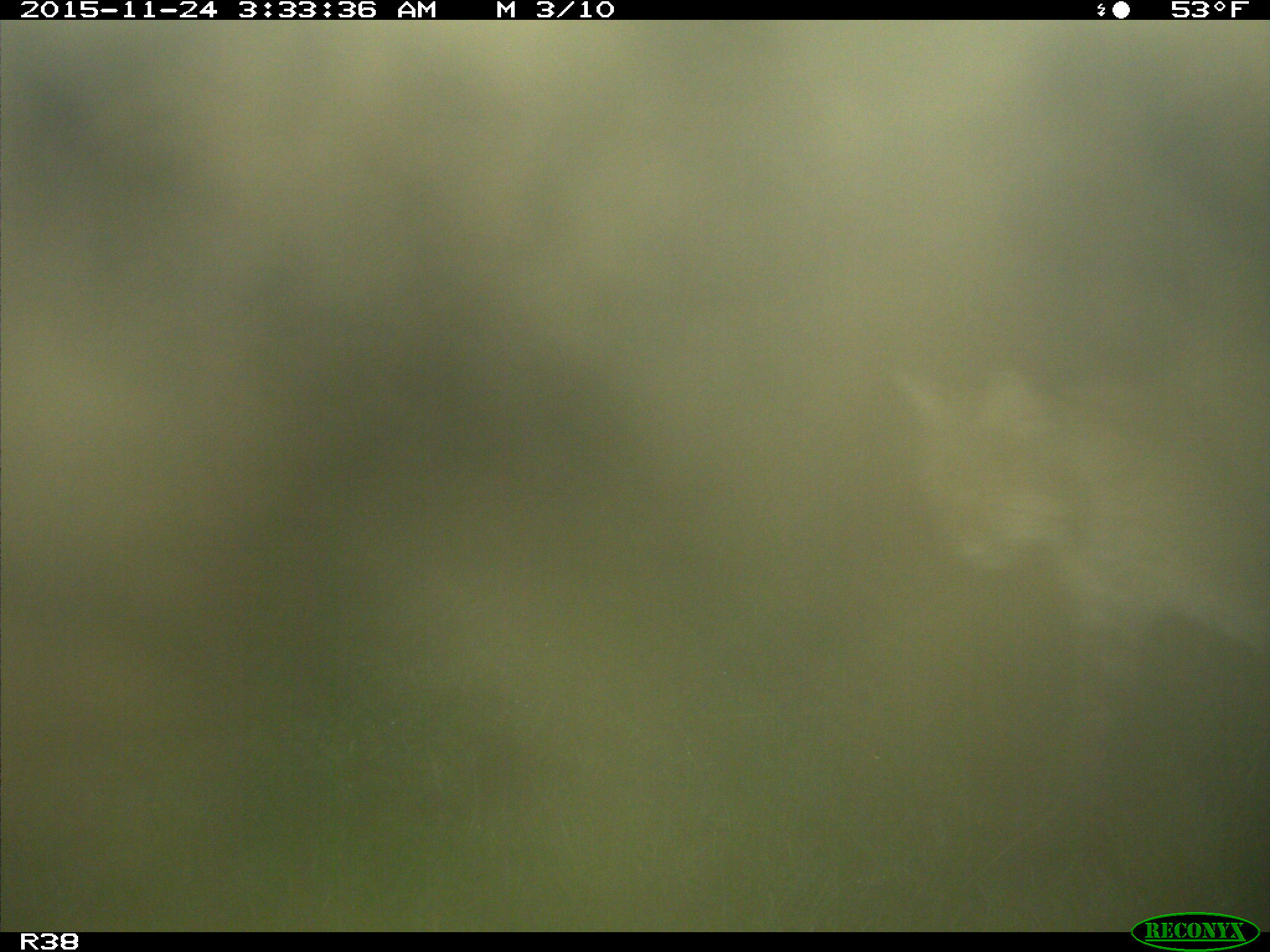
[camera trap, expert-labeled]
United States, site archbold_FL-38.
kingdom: Animalia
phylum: Chordata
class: Mammalia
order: Carnivora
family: Felidae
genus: Lynx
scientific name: Lynx rufus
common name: bobcat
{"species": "Lynx rufus (bobcat)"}